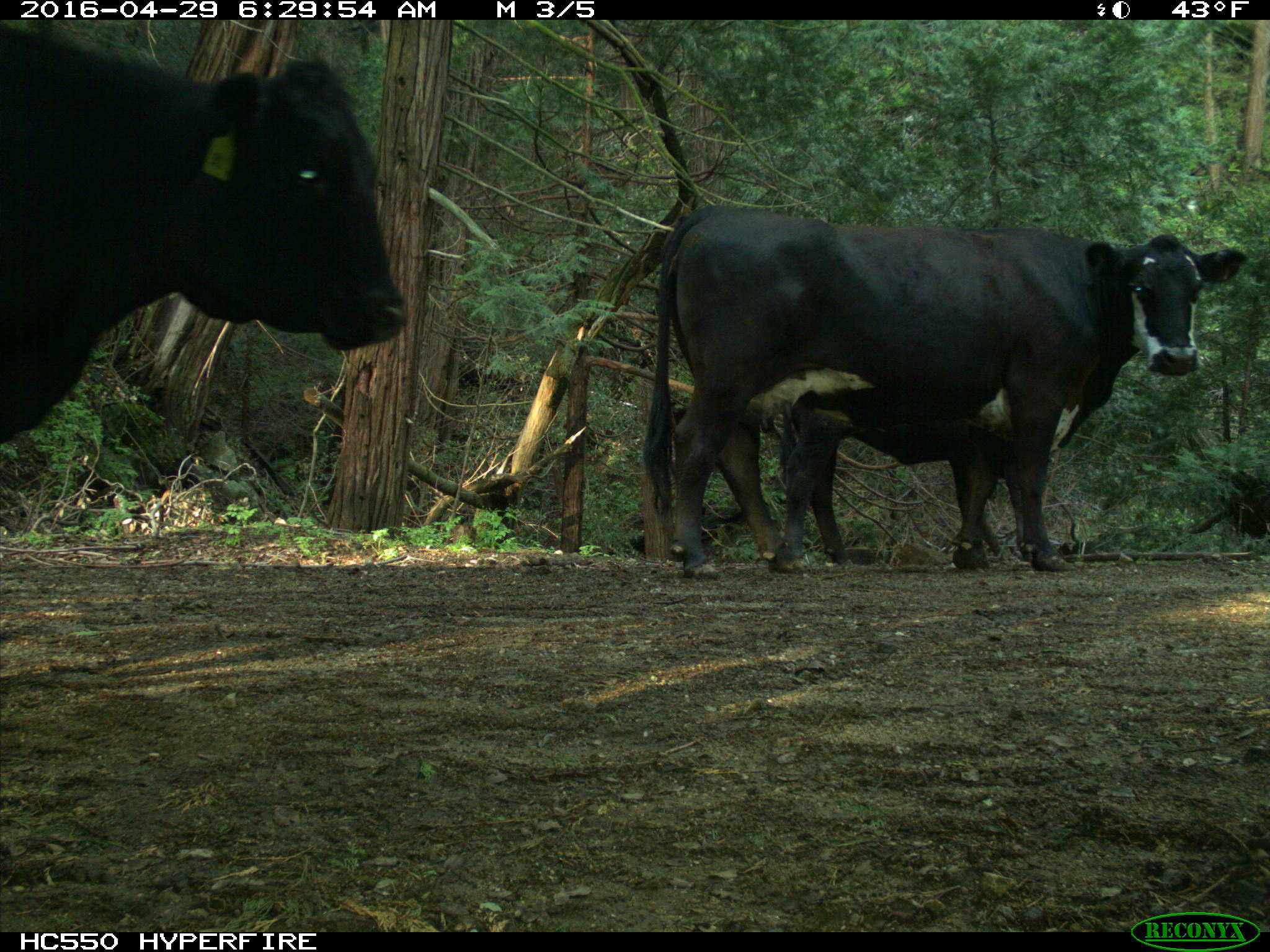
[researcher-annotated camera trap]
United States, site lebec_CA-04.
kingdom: Animalia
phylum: Chordata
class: Mammalia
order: Artiodactyla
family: Bovidae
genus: Bos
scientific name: Bos taurus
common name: domestic cow